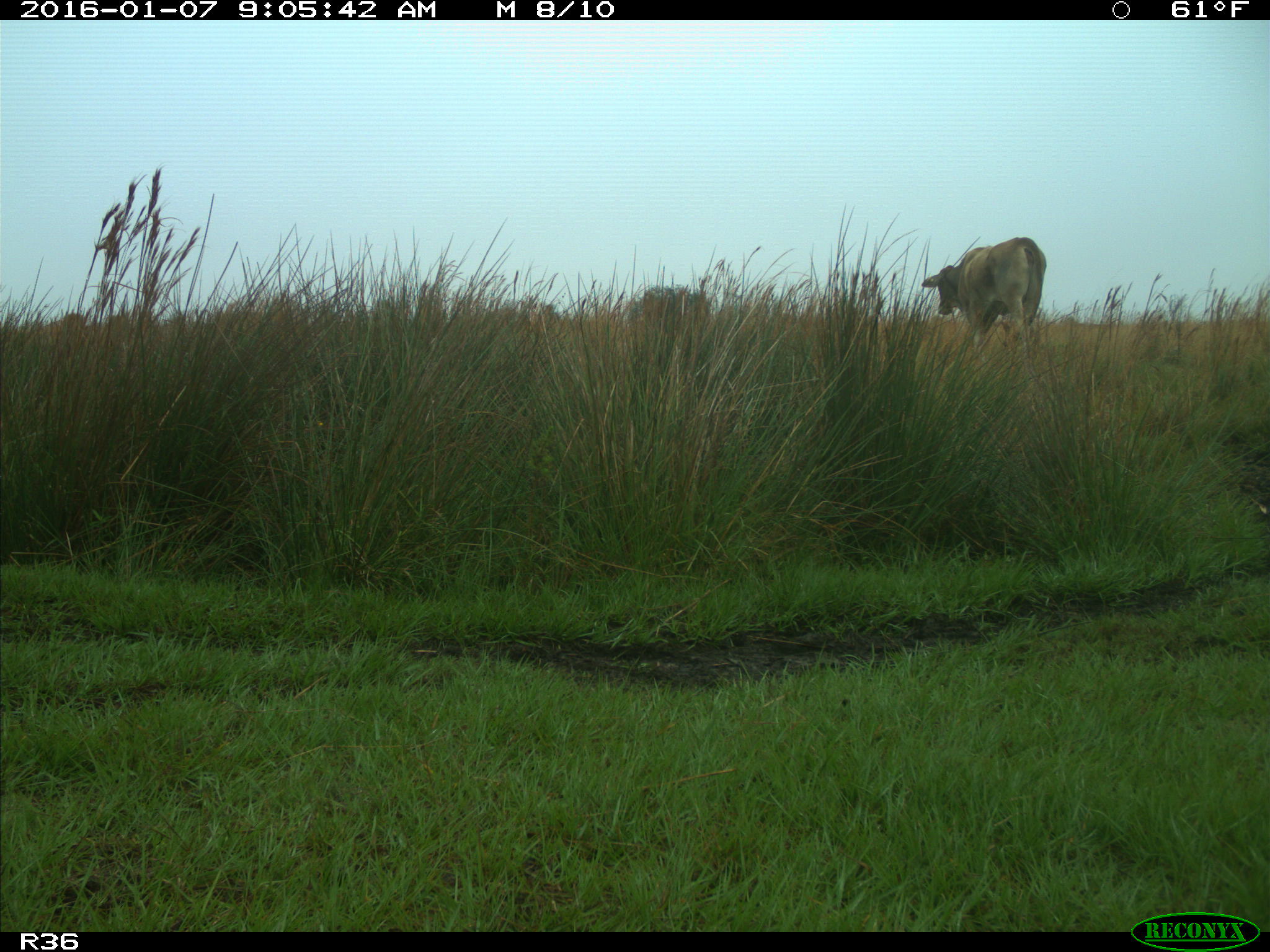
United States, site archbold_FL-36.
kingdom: Animalia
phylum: Chordata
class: Mammalia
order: Artiodactyla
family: Bovidae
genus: Bos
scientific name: Bos taurus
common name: domestic cow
Bos taurus (domestic cow).